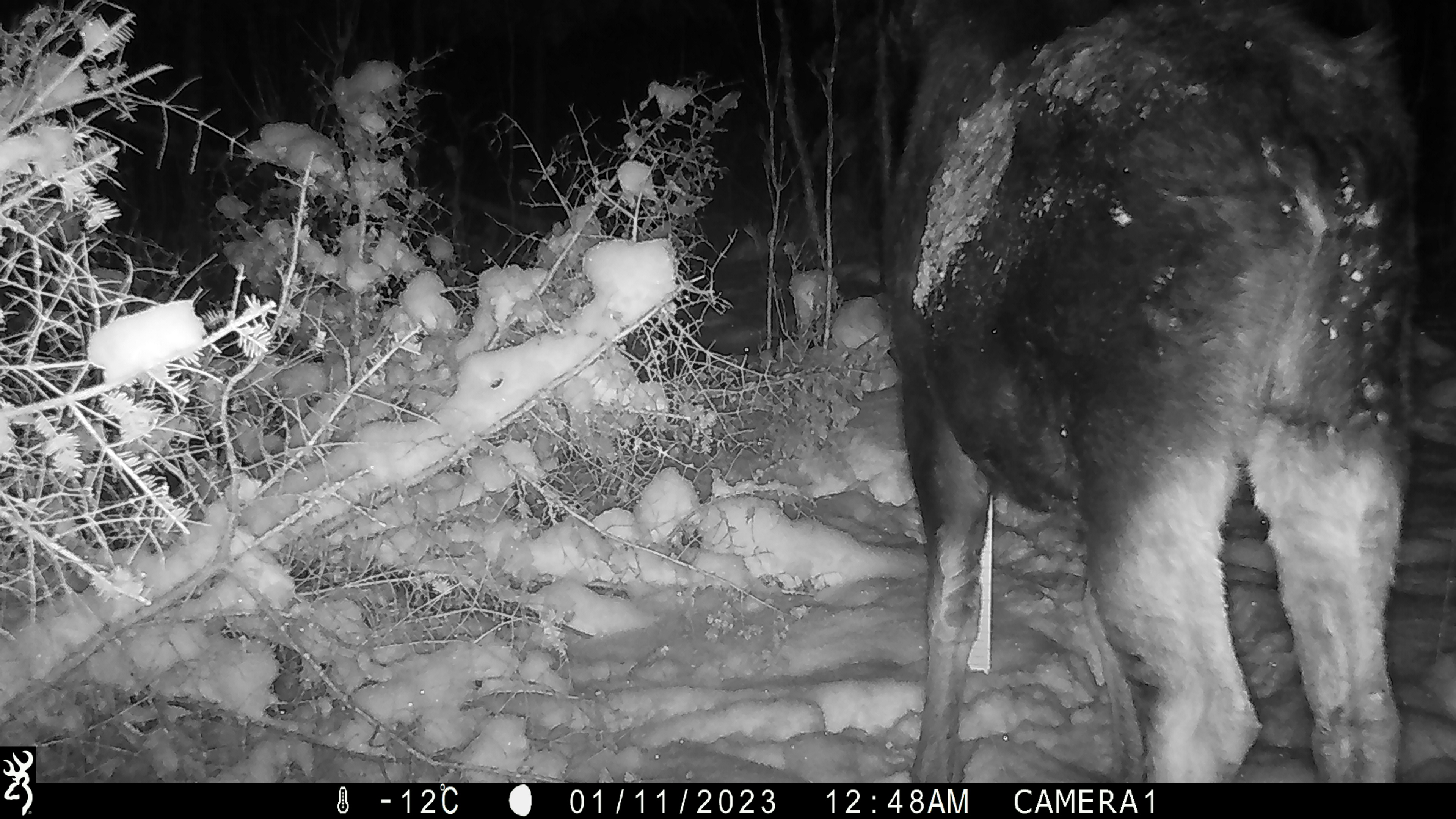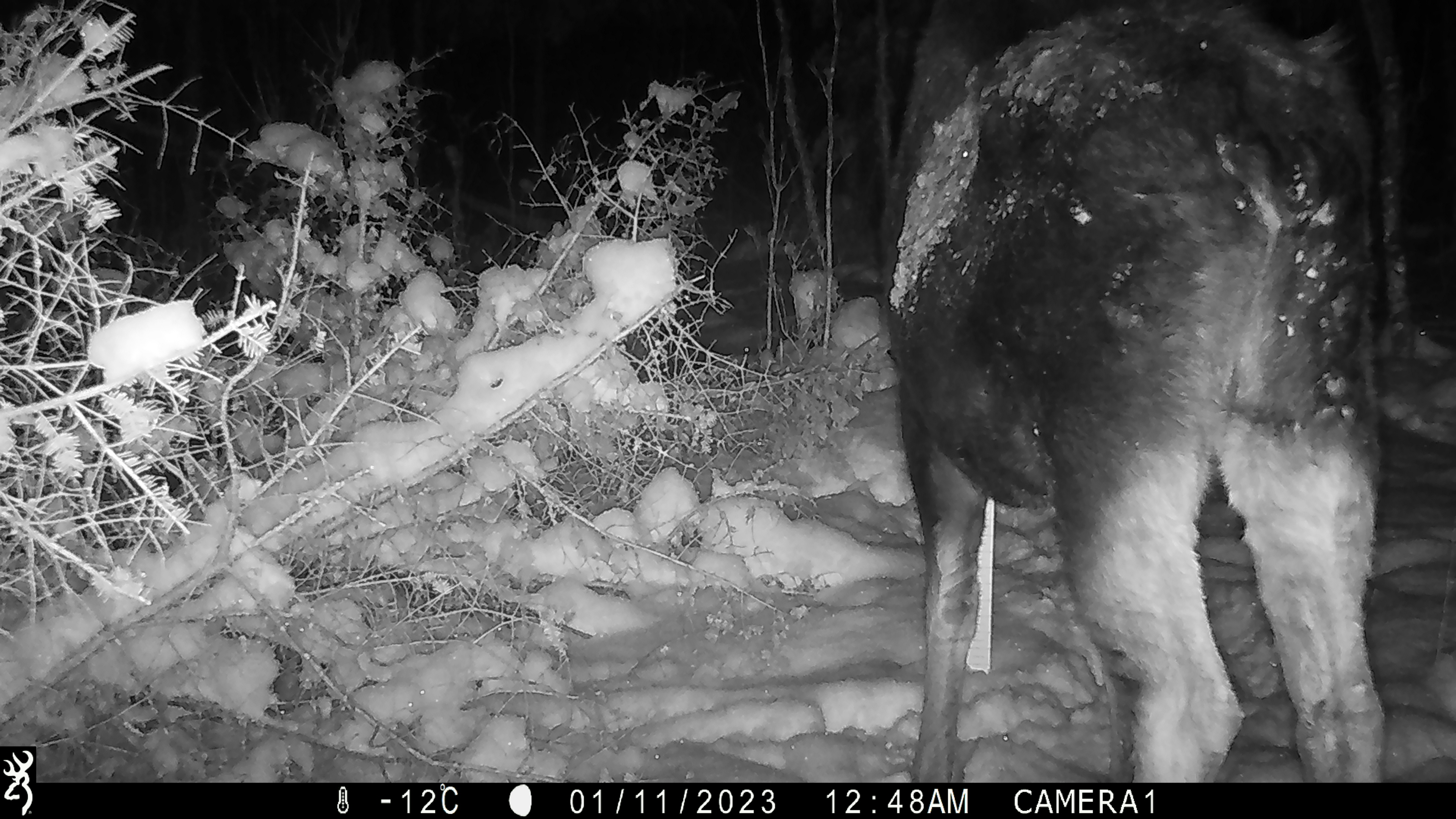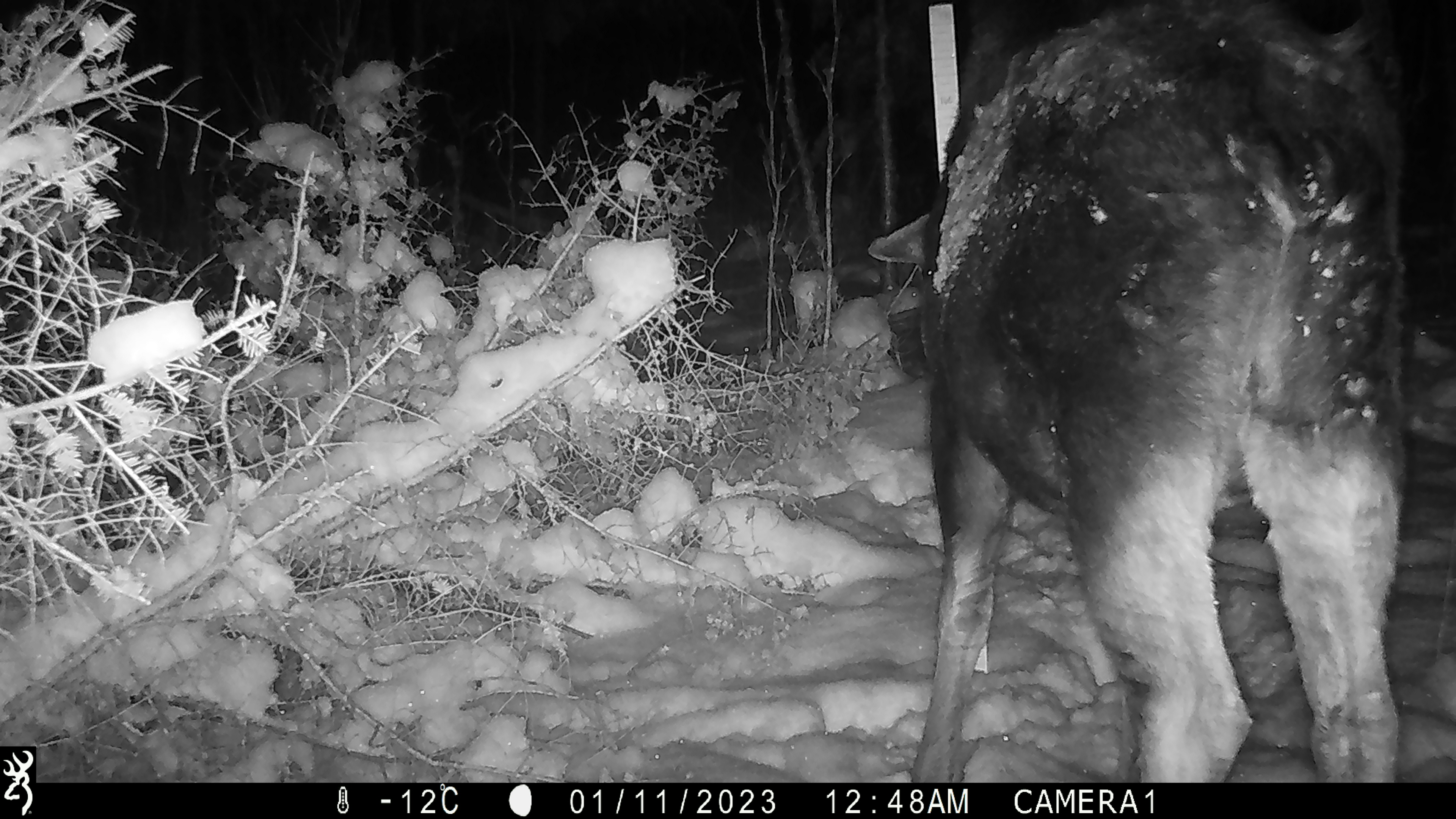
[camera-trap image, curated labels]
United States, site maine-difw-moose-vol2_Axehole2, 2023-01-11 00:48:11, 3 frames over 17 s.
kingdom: Animalia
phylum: Chordata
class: Mammalia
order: Artiodactyla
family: Cervidae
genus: Alces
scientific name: Alces alces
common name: moose